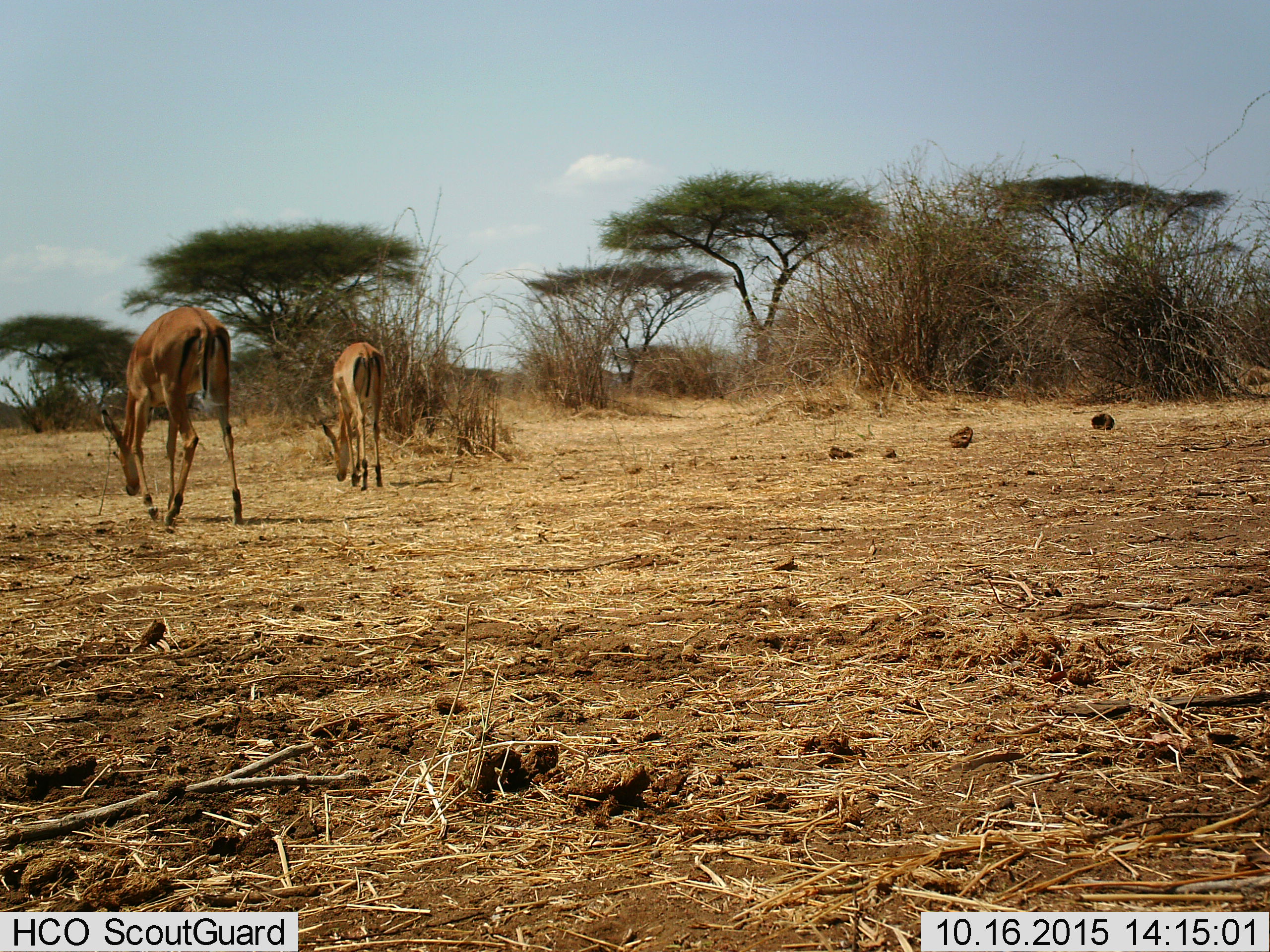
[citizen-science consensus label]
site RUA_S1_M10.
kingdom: Animalia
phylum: Chordata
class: Mammalia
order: Artiodactyla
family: Bovidae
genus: Aepyceros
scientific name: Aepyceros melampus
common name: impala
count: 2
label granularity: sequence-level